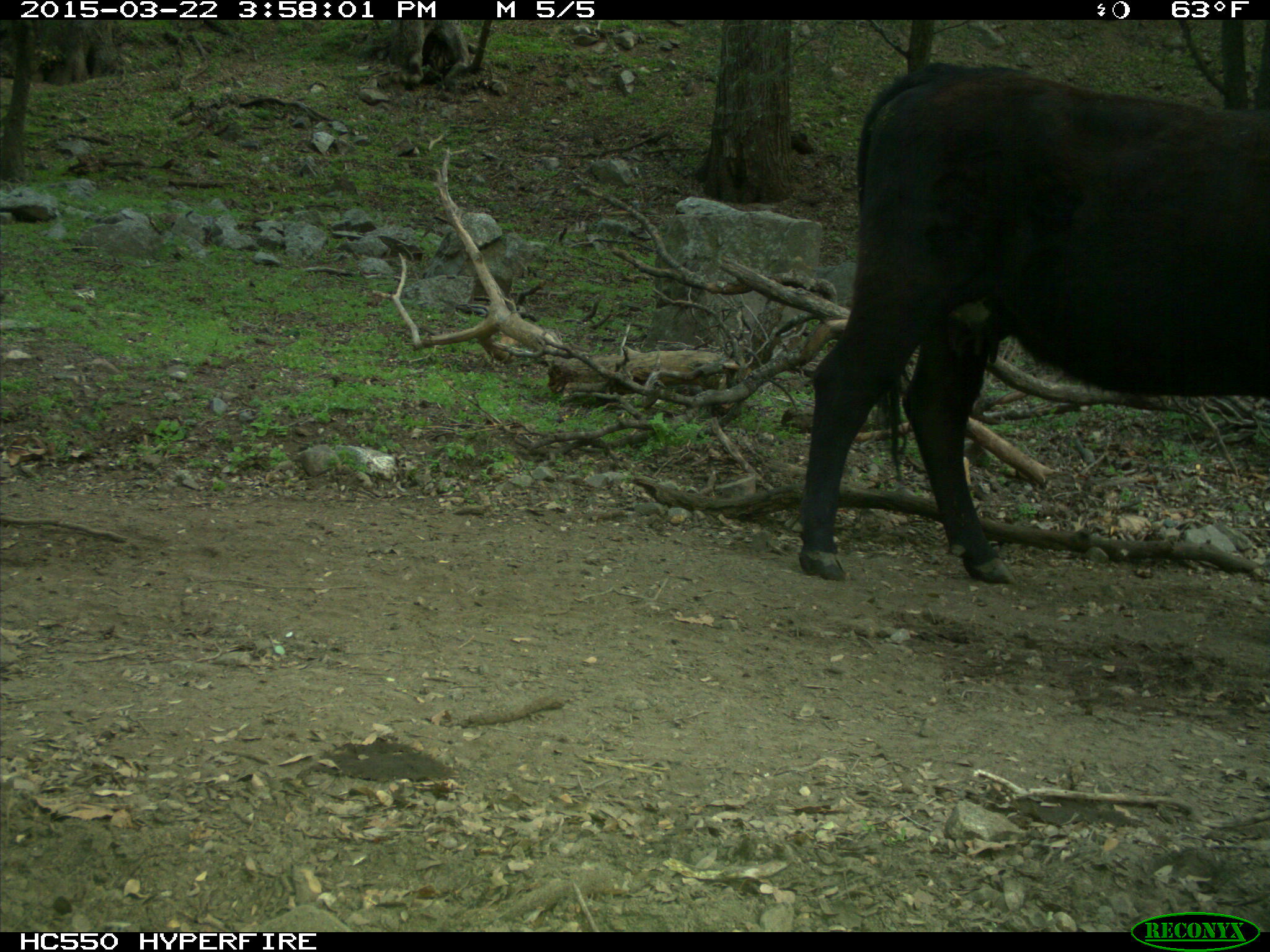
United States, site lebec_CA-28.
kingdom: Animalia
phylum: Chordata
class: Mammalia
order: Artiodactyla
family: Bovidae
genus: Bos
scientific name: Bos taurus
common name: domestic cow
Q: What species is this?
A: Bos taurus (domestic cow).